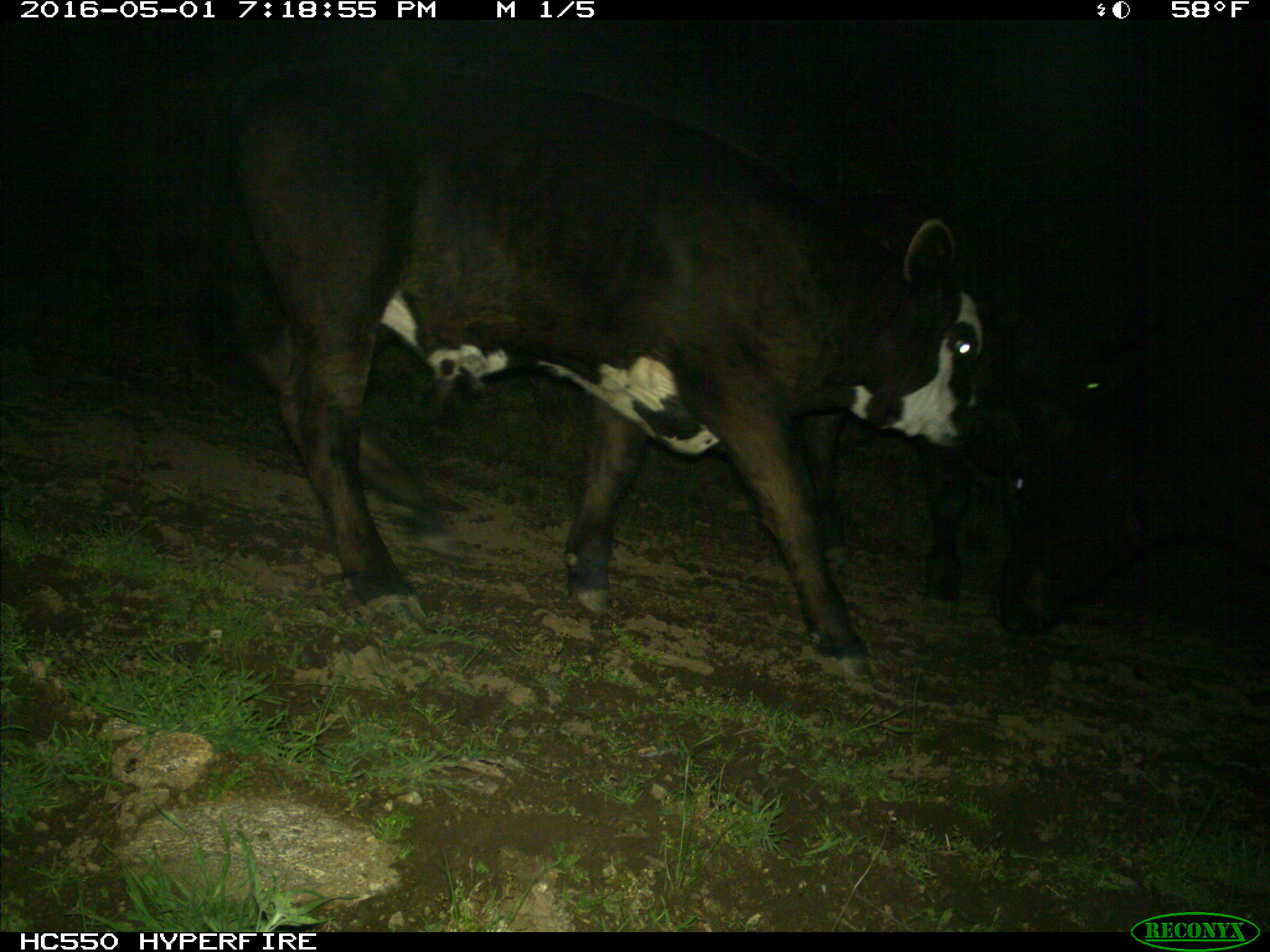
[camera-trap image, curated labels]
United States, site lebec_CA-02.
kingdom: Animalia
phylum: Chordata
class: Mammalia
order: Artiodactyla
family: Bovidae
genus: Bos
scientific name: Bos taurus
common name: domestic cow